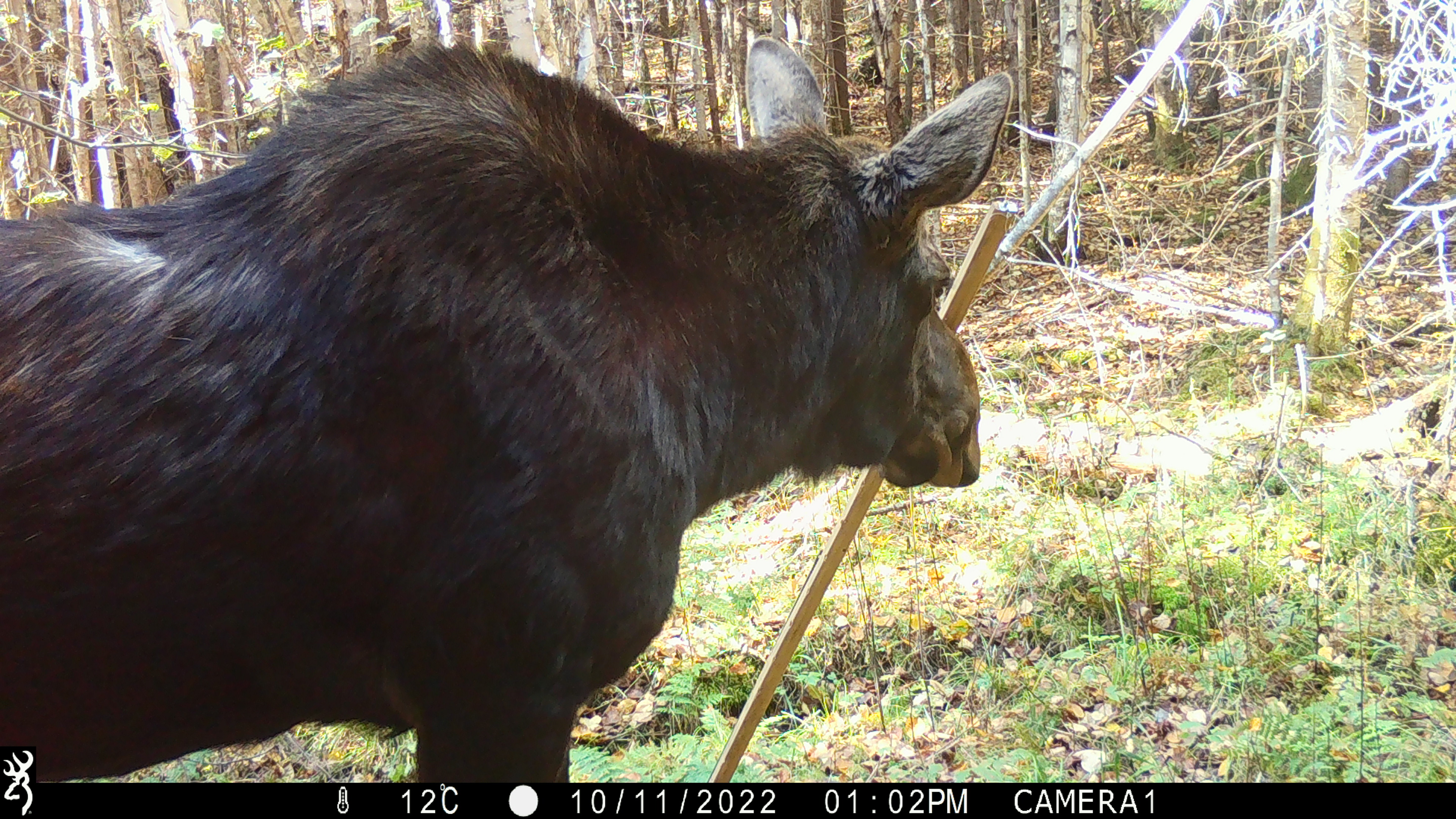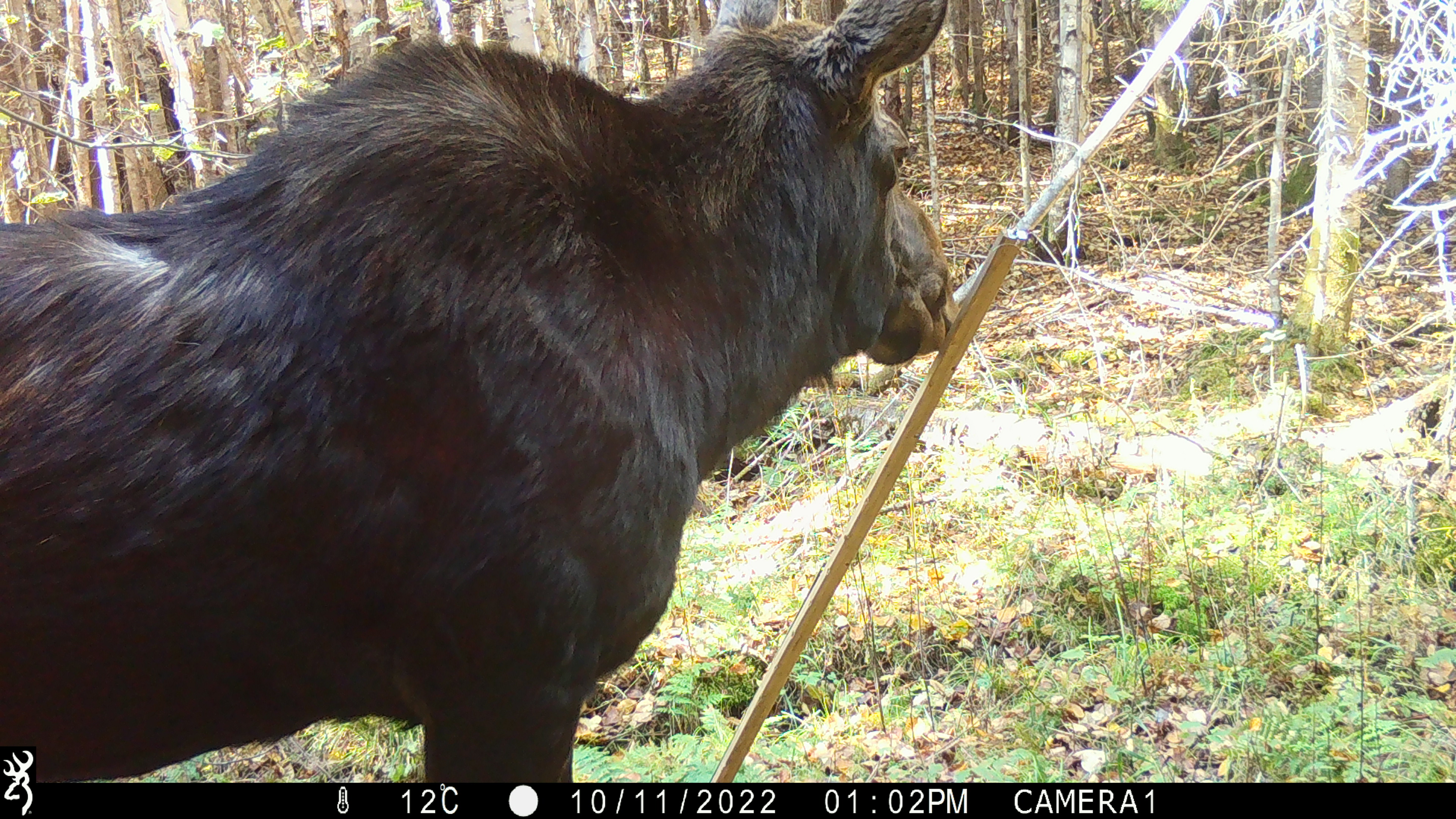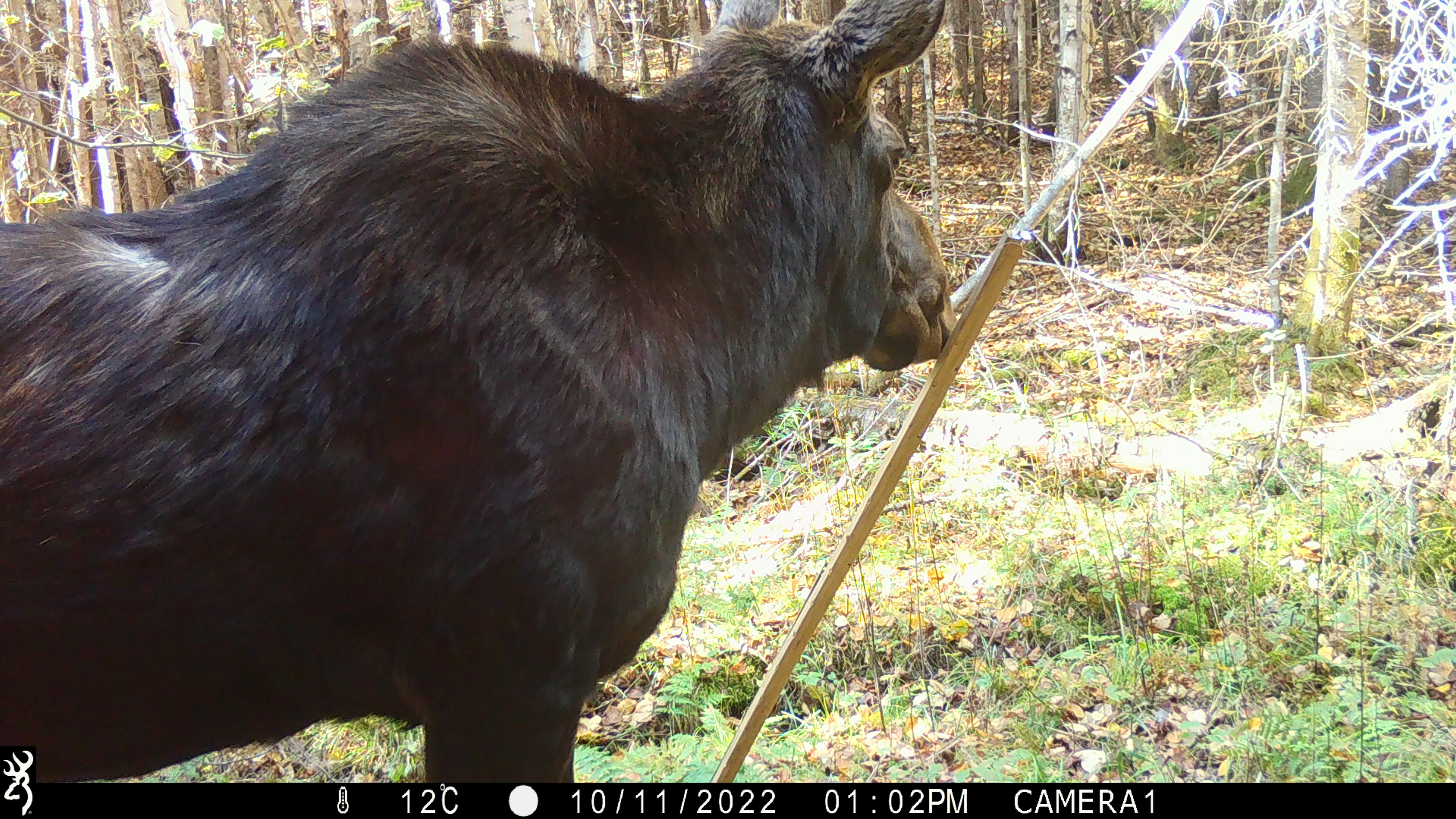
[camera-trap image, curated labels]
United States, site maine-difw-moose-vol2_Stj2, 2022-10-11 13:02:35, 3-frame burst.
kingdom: Animalia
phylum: Chordata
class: Mammalia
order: Artiodactyla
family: Cervidae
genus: Alces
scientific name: Alces alces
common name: moose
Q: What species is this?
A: Moose (Alces alces).